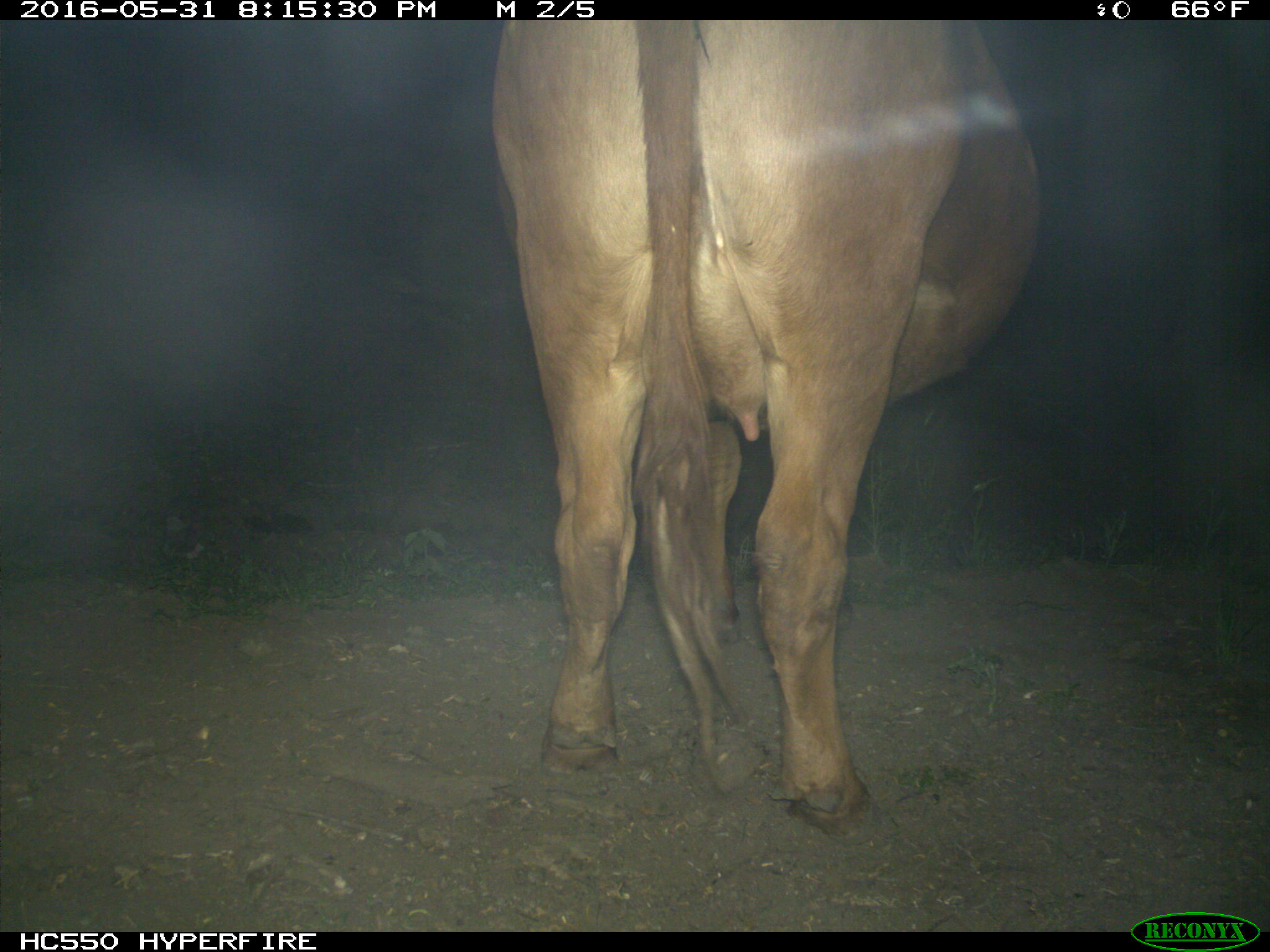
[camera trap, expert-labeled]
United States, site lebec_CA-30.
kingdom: Animalia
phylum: Chordata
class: Mammalia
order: Artiodactyla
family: Bovidae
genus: Bos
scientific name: Bos taurus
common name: domestic cow